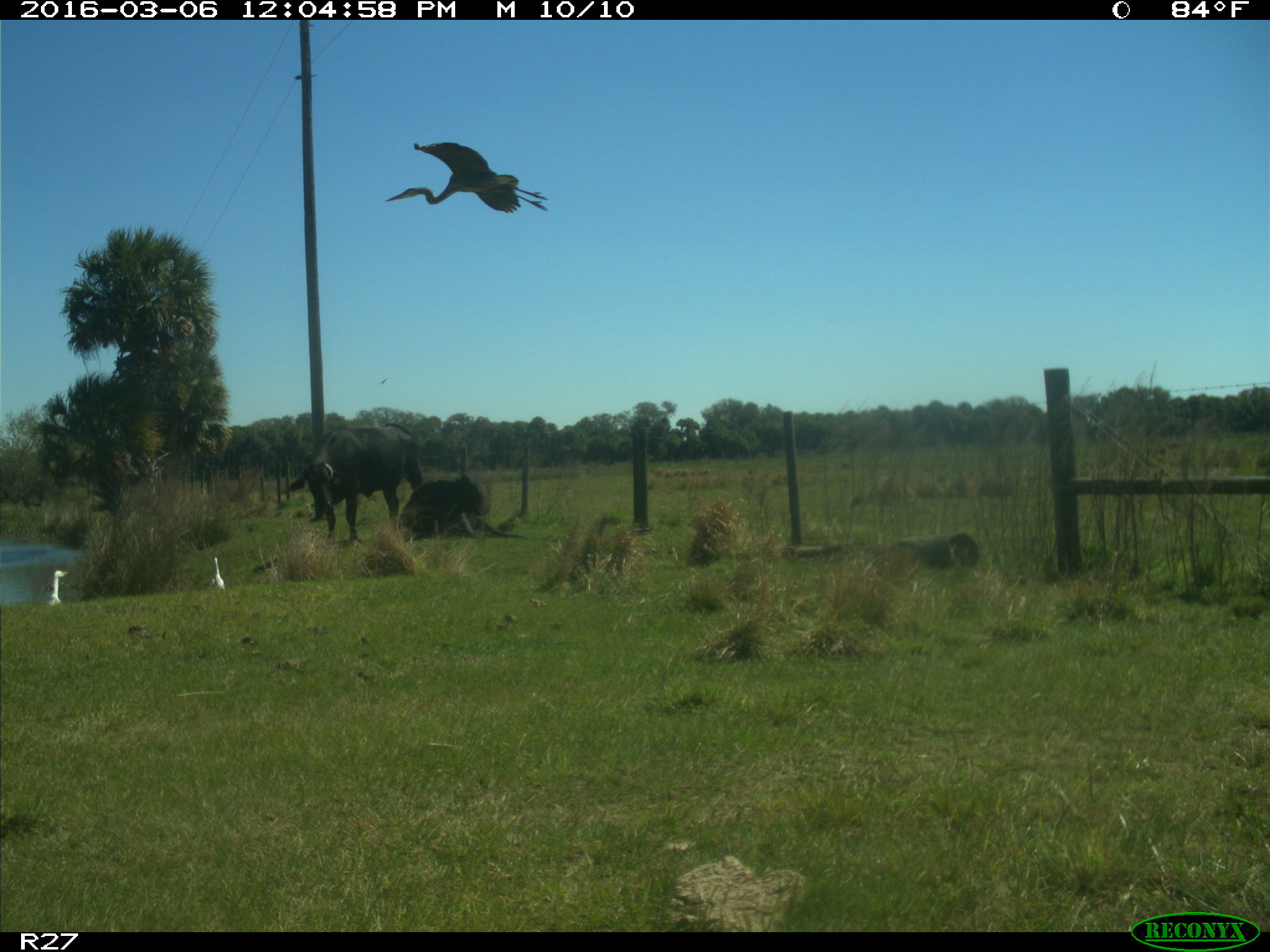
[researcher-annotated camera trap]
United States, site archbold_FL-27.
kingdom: Animalia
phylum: Chordata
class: Mammalia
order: Artiodactyla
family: Bovidae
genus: Bos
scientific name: Bos taurus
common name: domestic cow